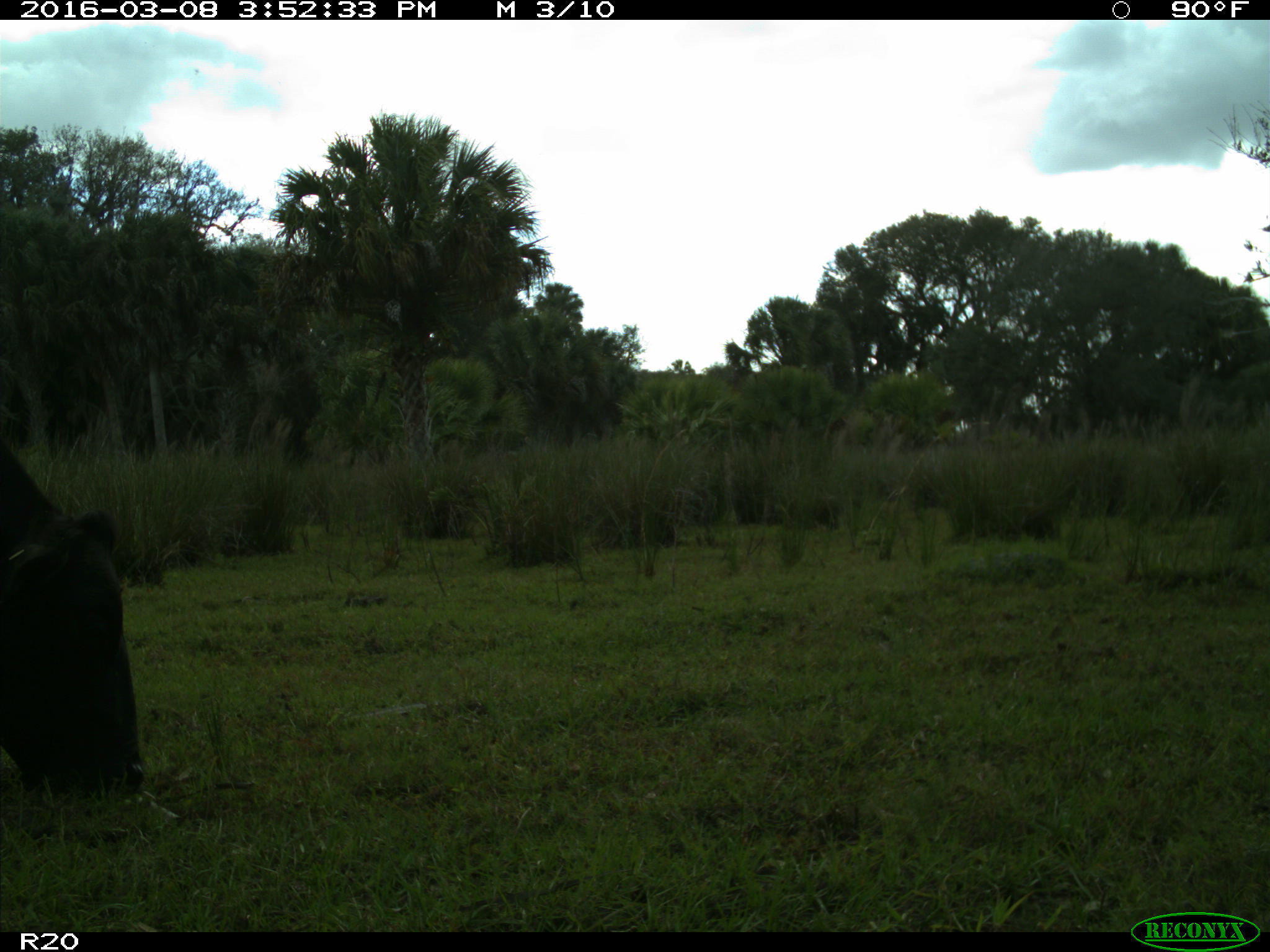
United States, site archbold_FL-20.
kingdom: Animalia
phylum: Chordata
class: Mammalia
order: Artiodactyla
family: Bovidae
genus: Bos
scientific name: Bos taurus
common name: domestic cow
Bos taurus (domestic cow).